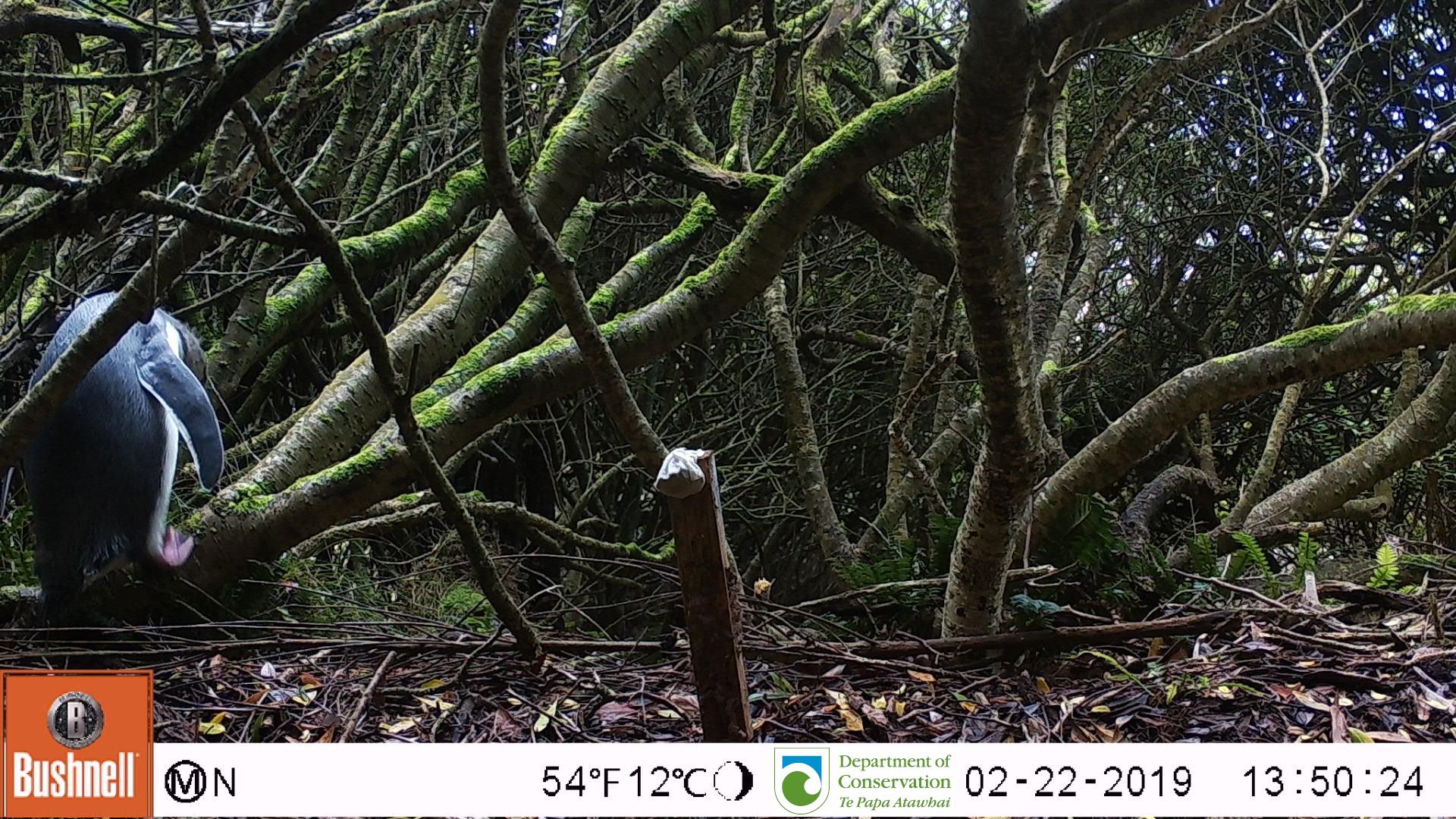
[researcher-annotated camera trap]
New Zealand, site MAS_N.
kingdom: Animalia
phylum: Chordata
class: Aves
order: Sphenisciformes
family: Spheniscidae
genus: Megadyptes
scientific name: Megadyptes antipodes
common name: yellow-eyed penguin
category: yellow eyed penguin